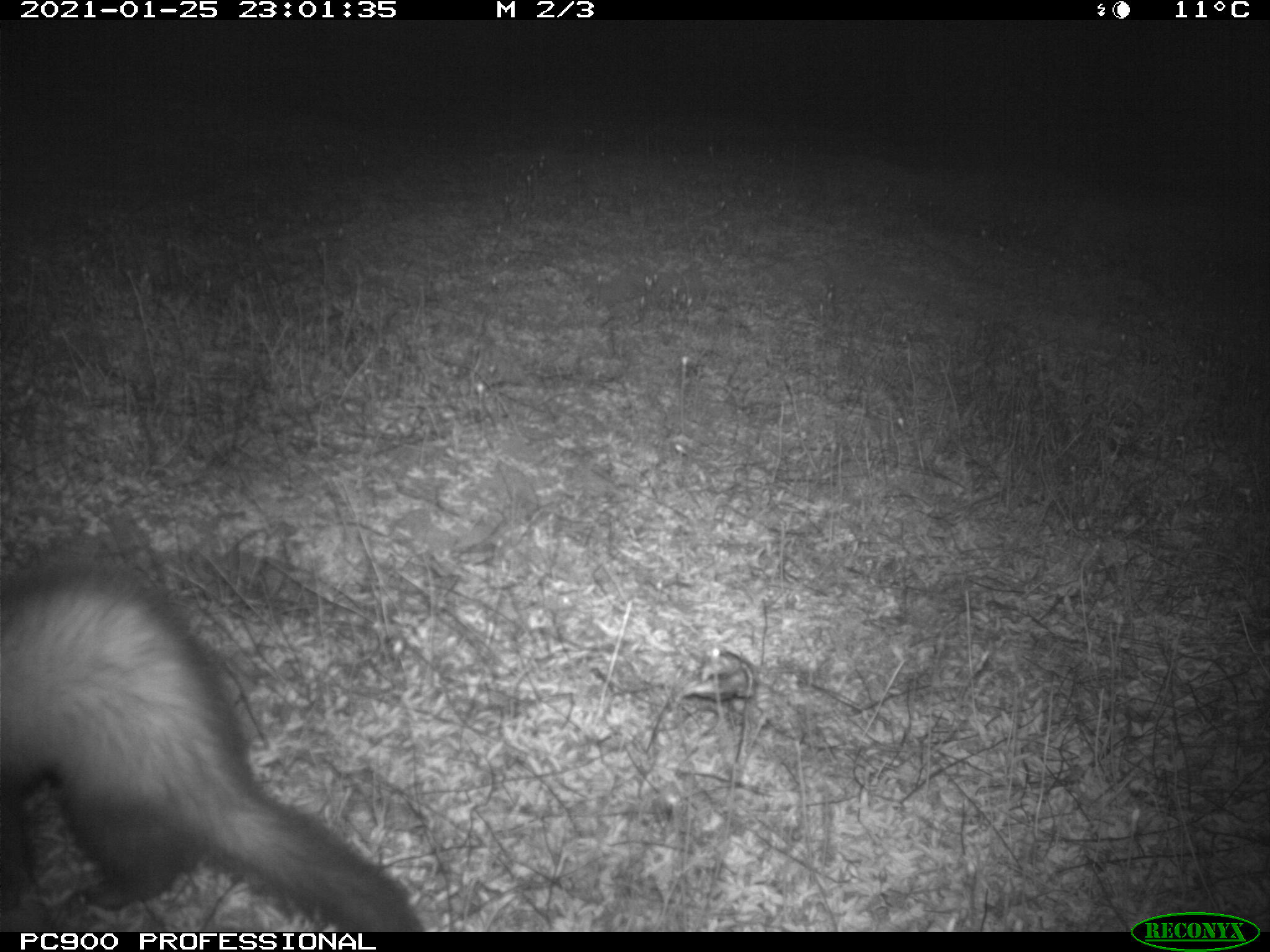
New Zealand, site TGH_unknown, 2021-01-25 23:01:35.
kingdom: Animalia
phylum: Chordata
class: Mammalia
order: Carnivora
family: Mustelidae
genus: Mustela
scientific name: Mustela furo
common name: ferret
Ferret (Mustela furo).